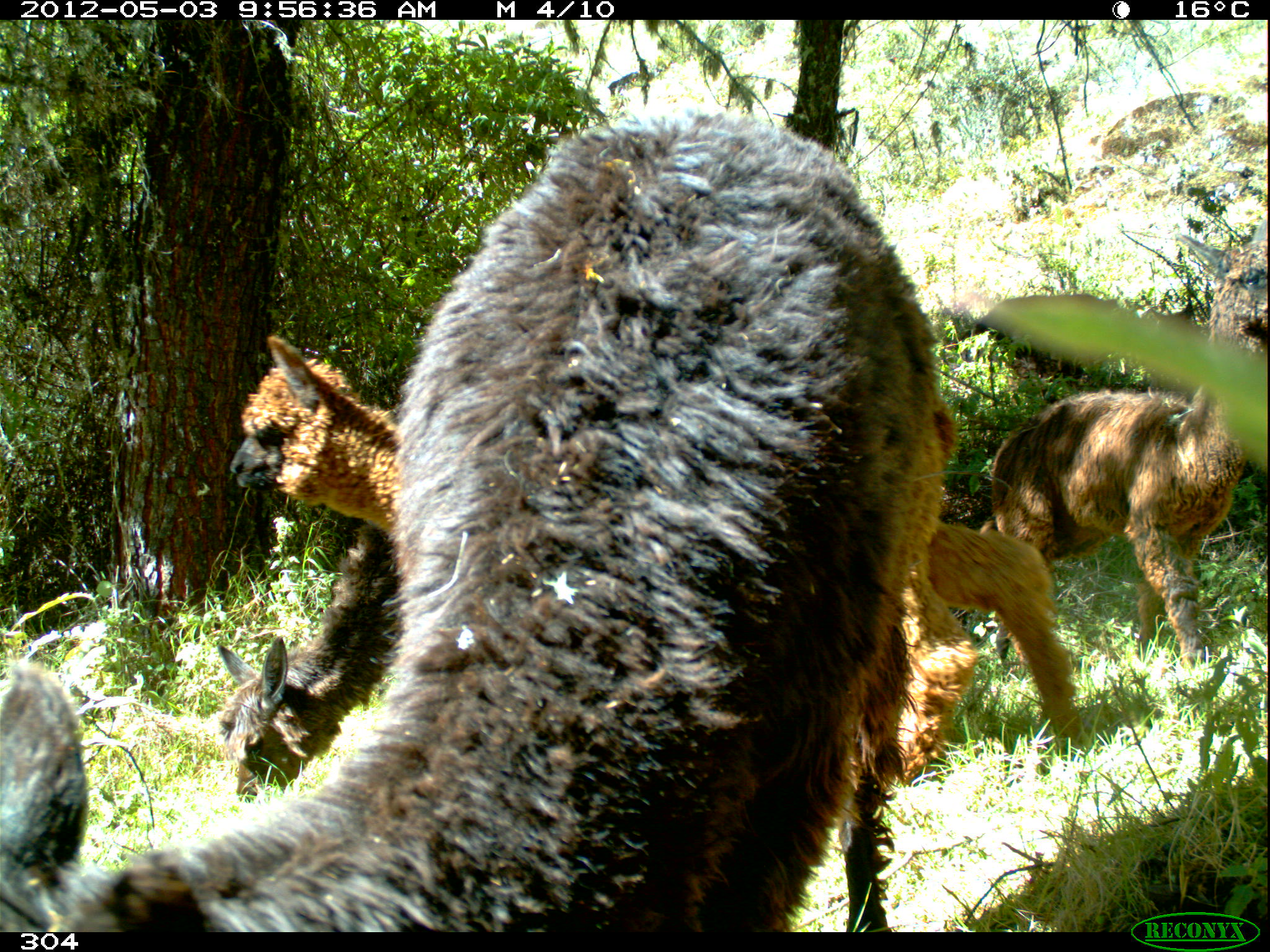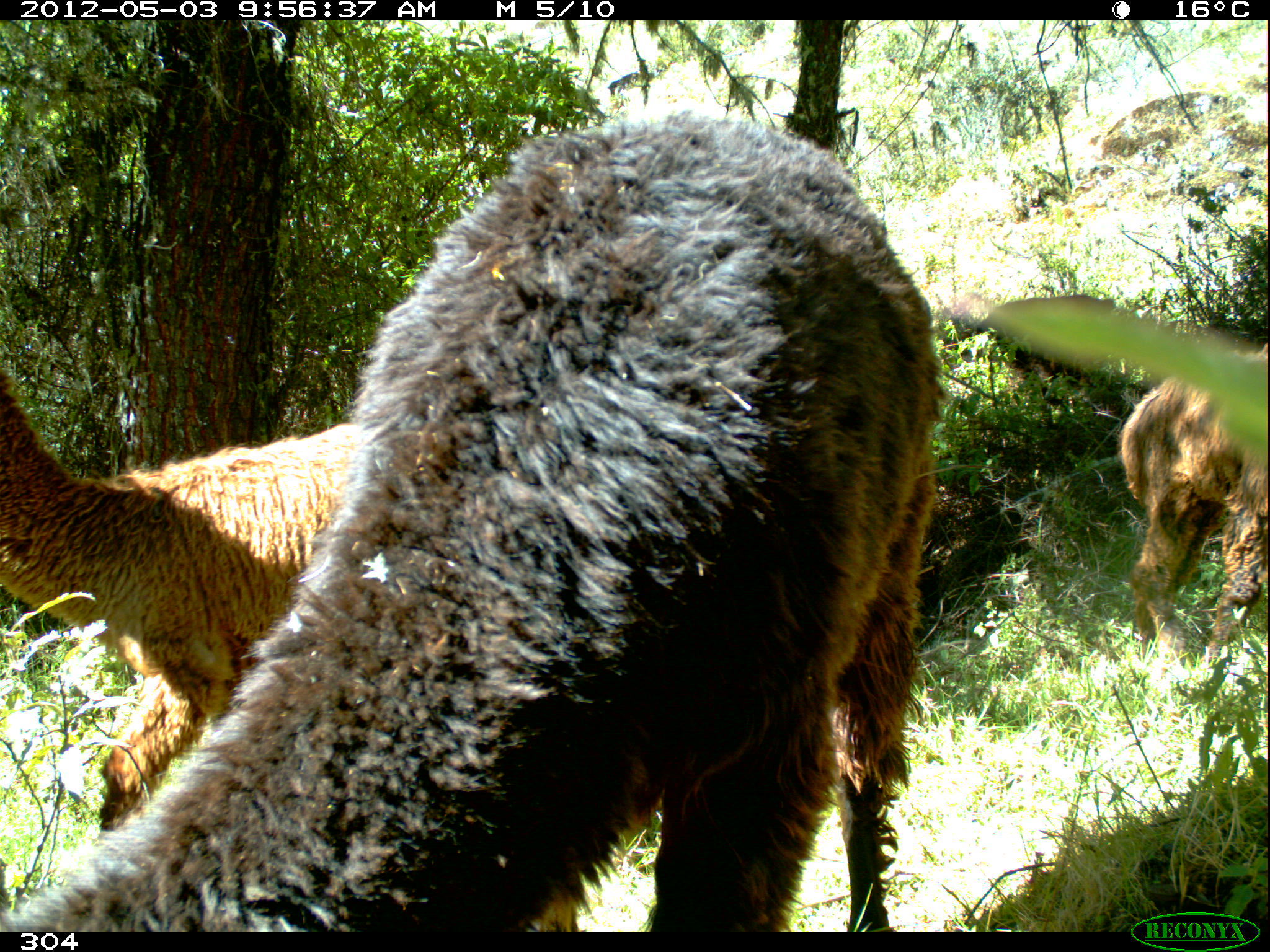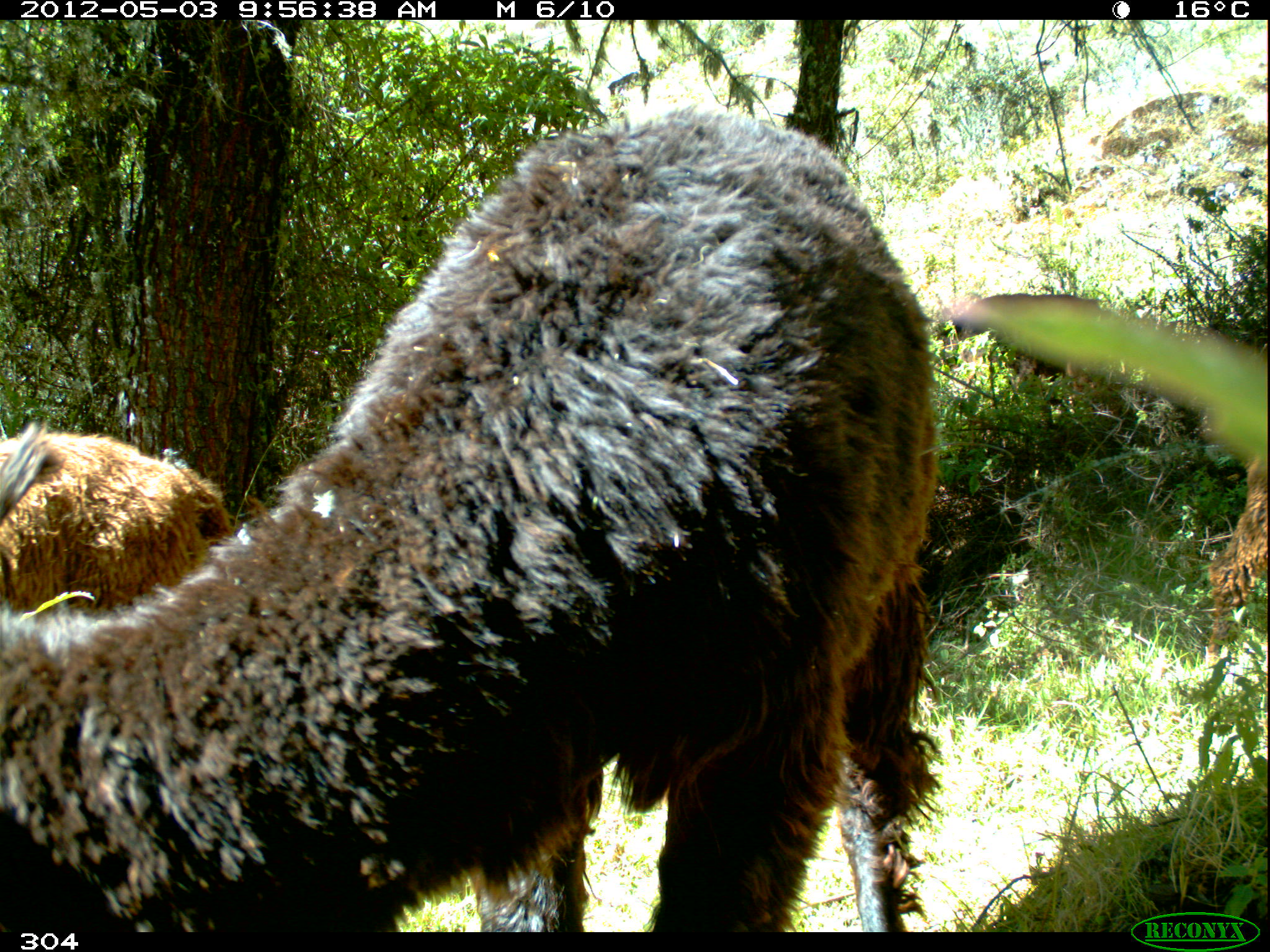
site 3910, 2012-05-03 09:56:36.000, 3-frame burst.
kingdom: Animalia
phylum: Chordata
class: Mammalia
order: Artiodactyla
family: Camelidae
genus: Vicugna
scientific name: Vicugna pacos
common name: alpaca